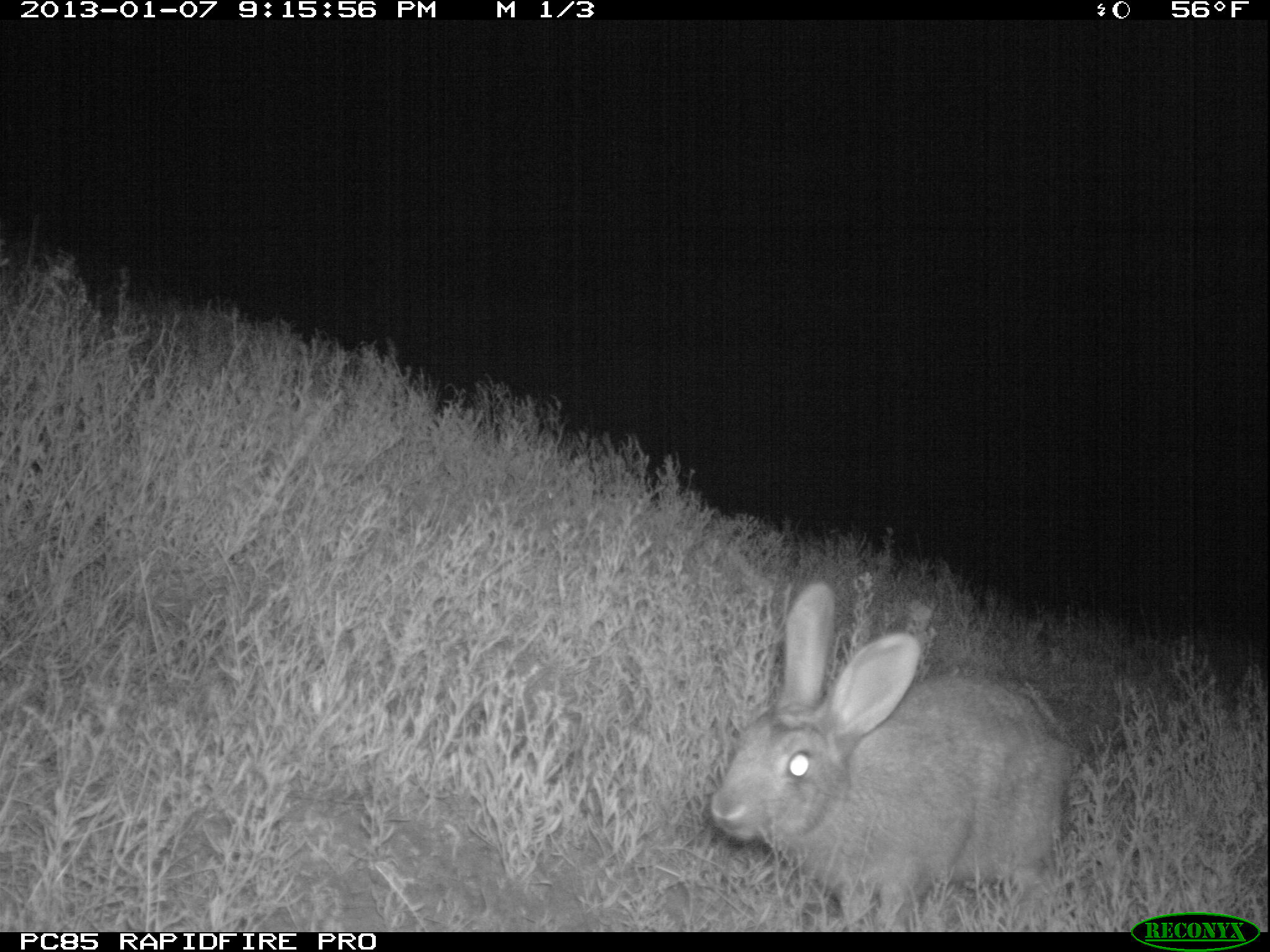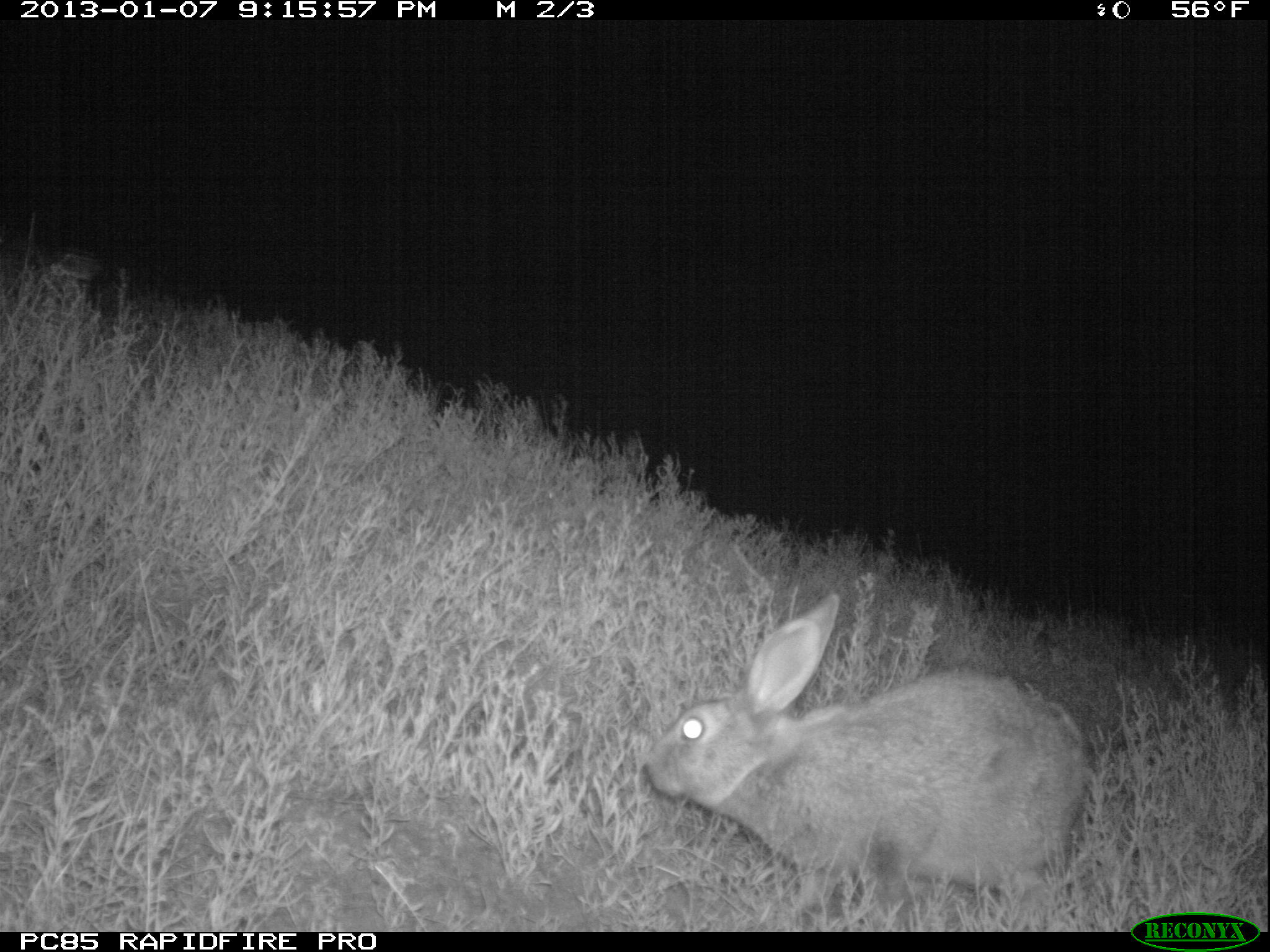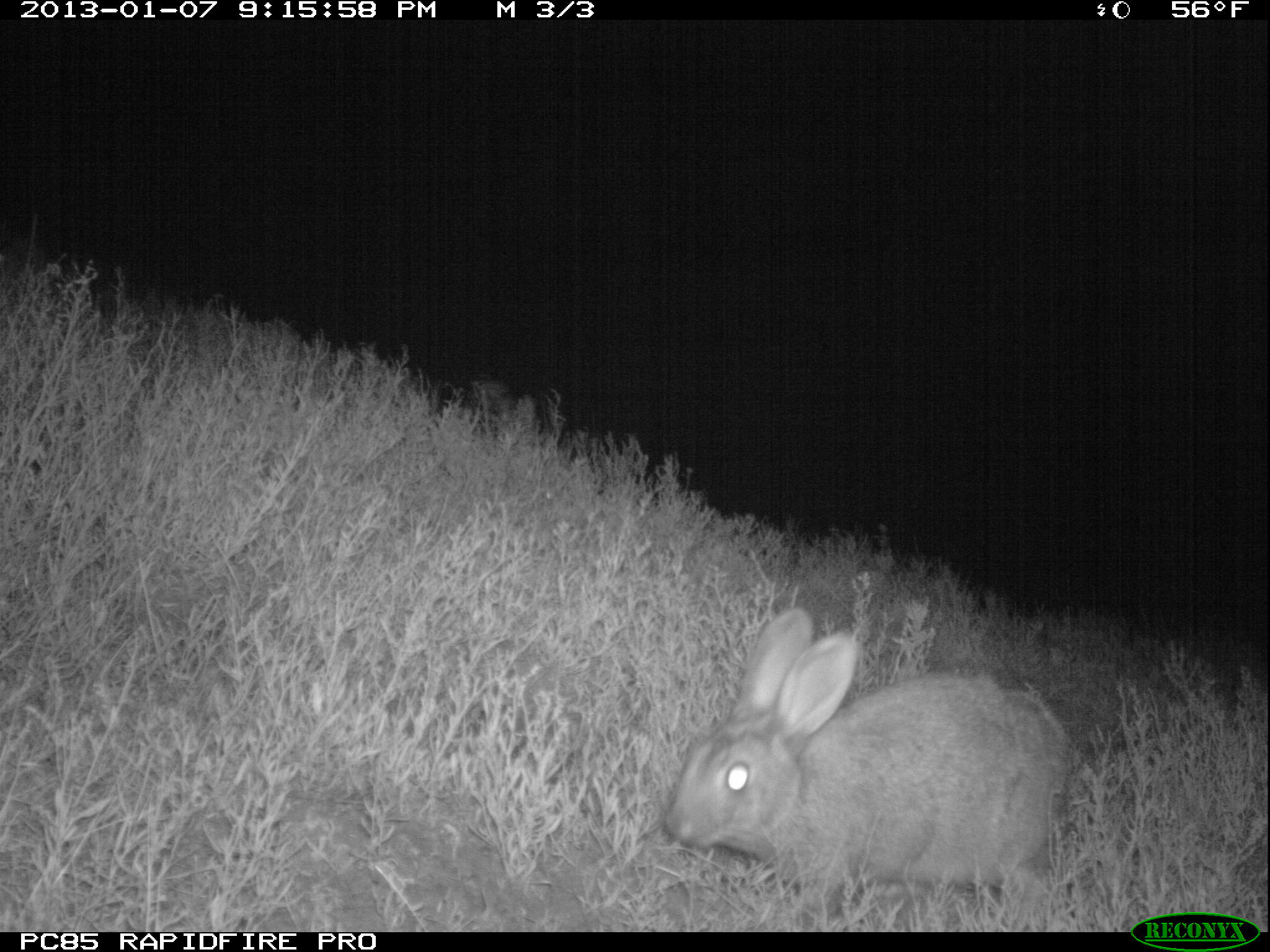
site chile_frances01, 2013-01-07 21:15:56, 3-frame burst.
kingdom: Animalia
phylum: Chordata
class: Mammalia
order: Lagomorpha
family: Leporidae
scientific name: Leporidae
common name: rabbits and hares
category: rabbit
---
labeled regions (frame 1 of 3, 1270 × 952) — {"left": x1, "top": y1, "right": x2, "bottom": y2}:
rabbit: {"left": 700, "top": 580, "right": 1075, "bottom": 927}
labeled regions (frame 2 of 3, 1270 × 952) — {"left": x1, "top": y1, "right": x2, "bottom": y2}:
rabbit: {"left": 635, "top": 594, "right": 1092, "bottom": 927}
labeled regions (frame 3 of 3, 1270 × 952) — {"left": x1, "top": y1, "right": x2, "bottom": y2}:
rabbit: {"left": 657, "top": 604, "right": 1070, "bottom": 920}